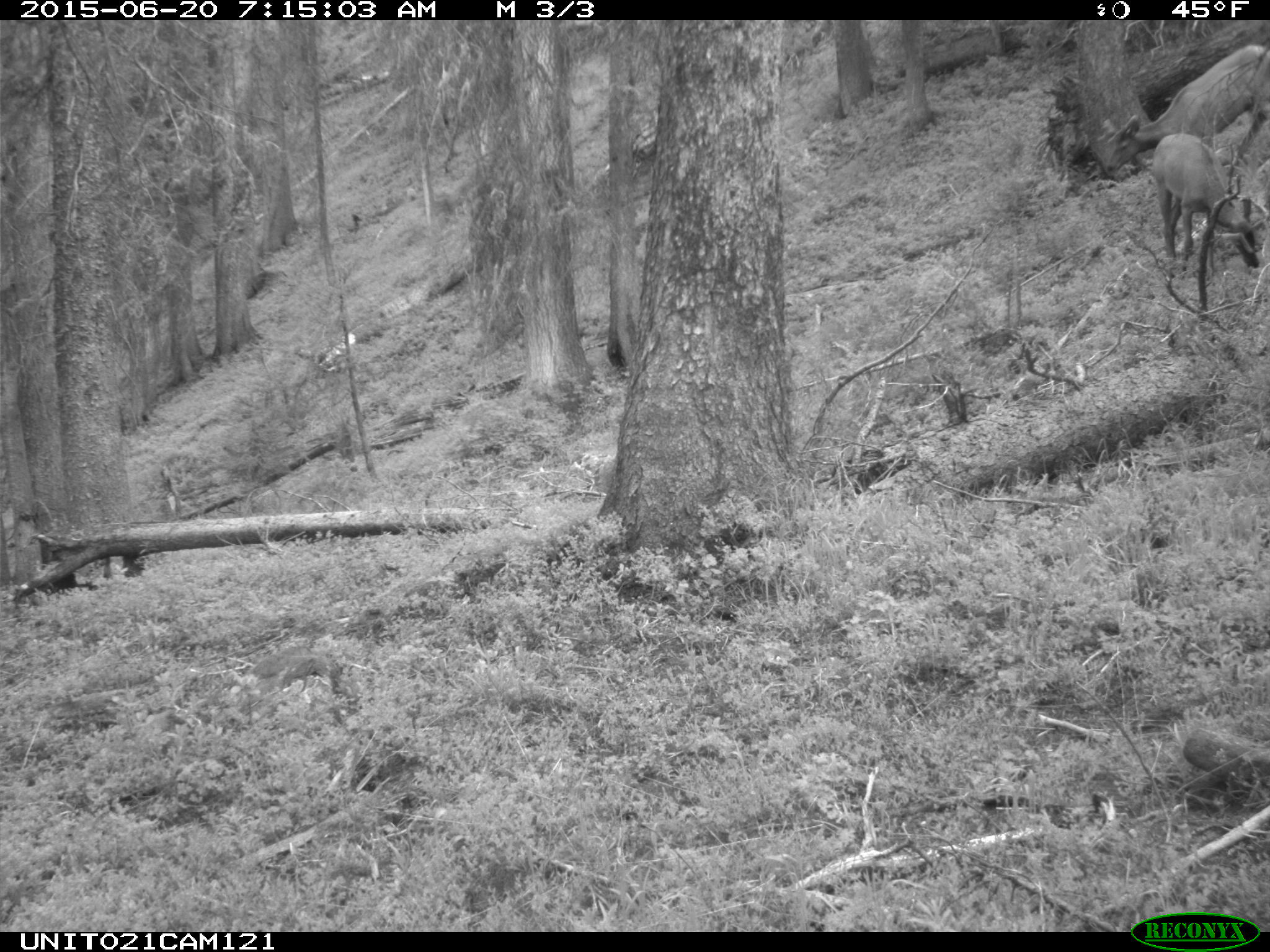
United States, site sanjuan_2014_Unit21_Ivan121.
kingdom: Animalia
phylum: Chordata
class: Mammalia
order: Artiodactyla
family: Cervidae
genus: Cervus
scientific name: Cervus elaphus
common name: red deer